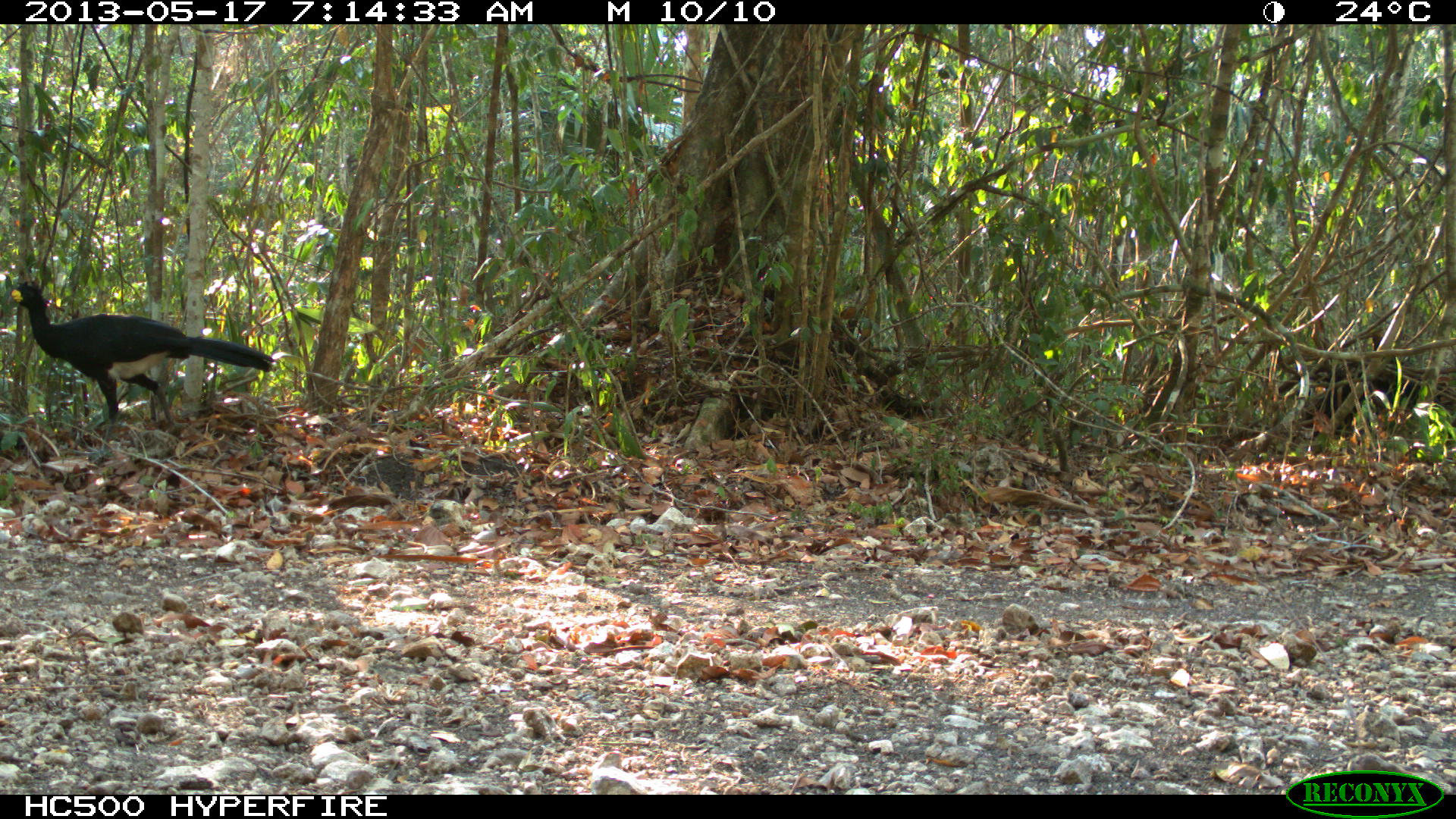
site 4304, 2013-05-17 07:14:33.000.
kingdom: Animalia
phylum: Chordata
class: Aves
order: Galliformes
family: Cracidae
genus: Crax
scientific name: Crax rubra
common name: great curassow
Crax rubra (great curassow), count 1, sex male.